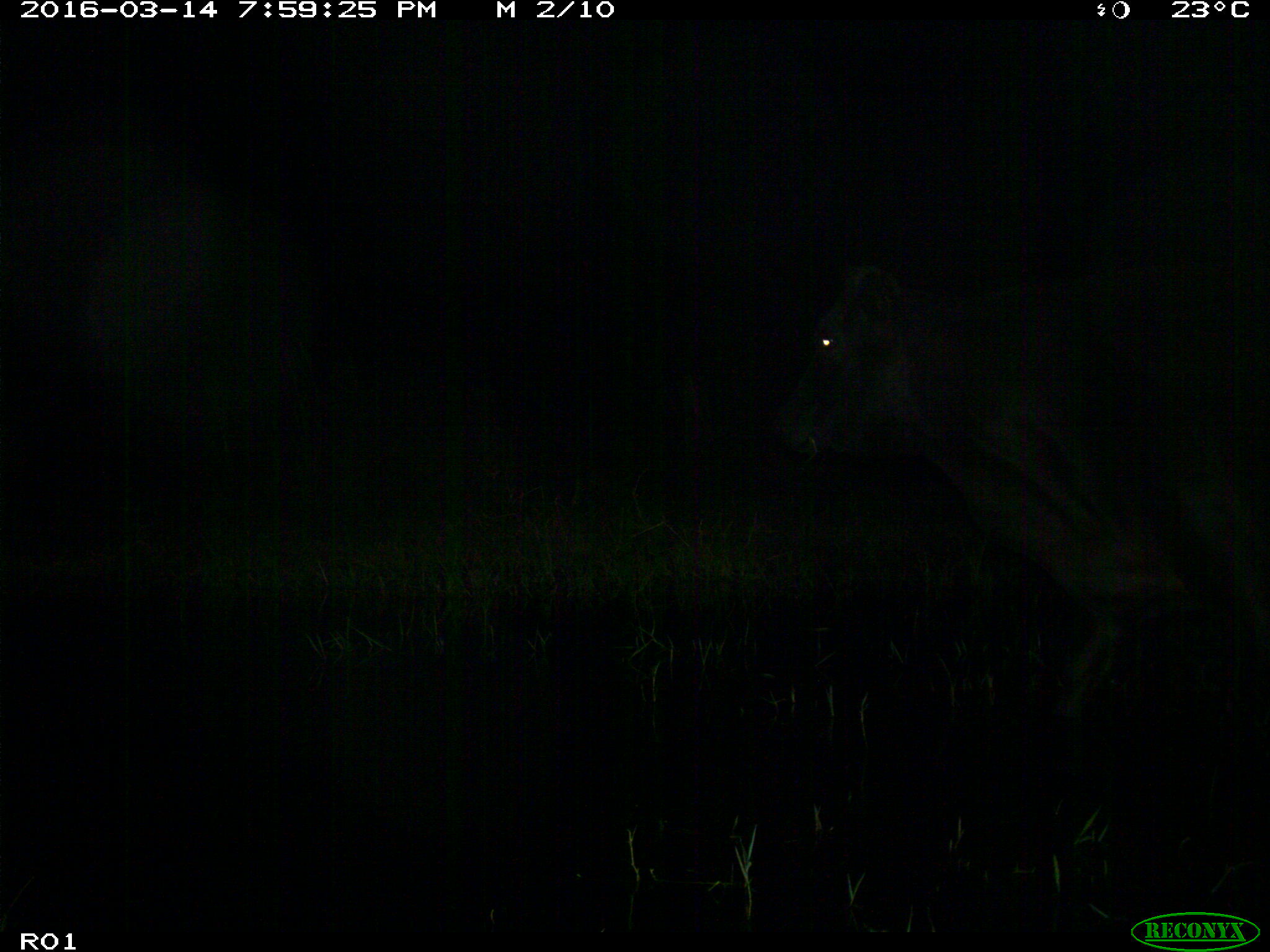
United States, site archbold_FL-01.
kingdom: Animalia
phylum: Chordata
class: Mammalia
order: Artiodactyla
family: Bovidae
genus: Bos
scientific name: Bos taurus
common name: domestic cow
Bos taurus (domestic cow).